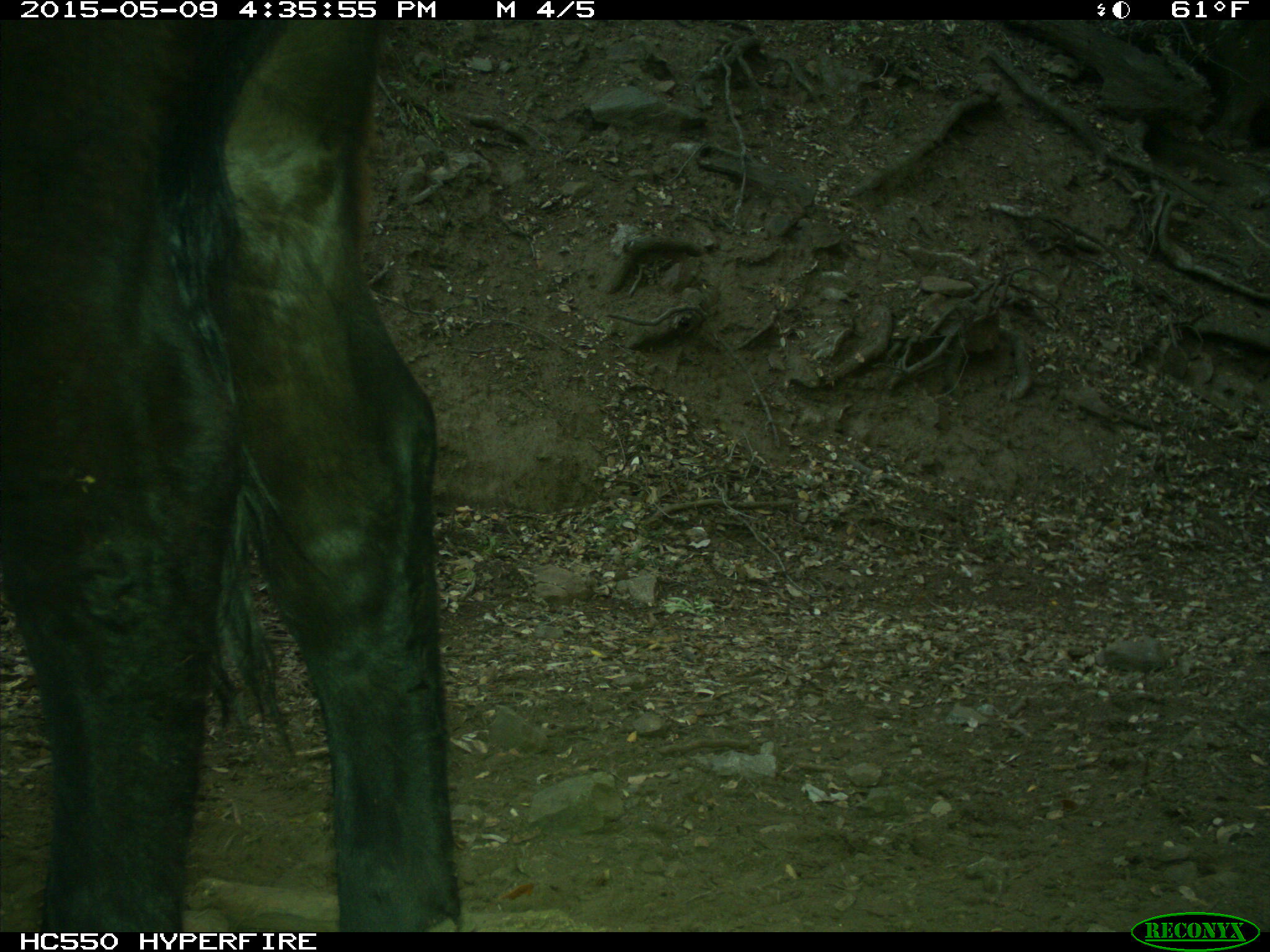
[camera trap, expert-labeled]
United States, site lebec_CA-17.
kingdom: Animalia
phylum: Chordata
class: Mammalia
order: Artiodactyla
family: Bovidae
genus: Bos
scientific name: Bos taurus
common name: domestic cow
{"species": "Bos taurus (domestic cow)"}